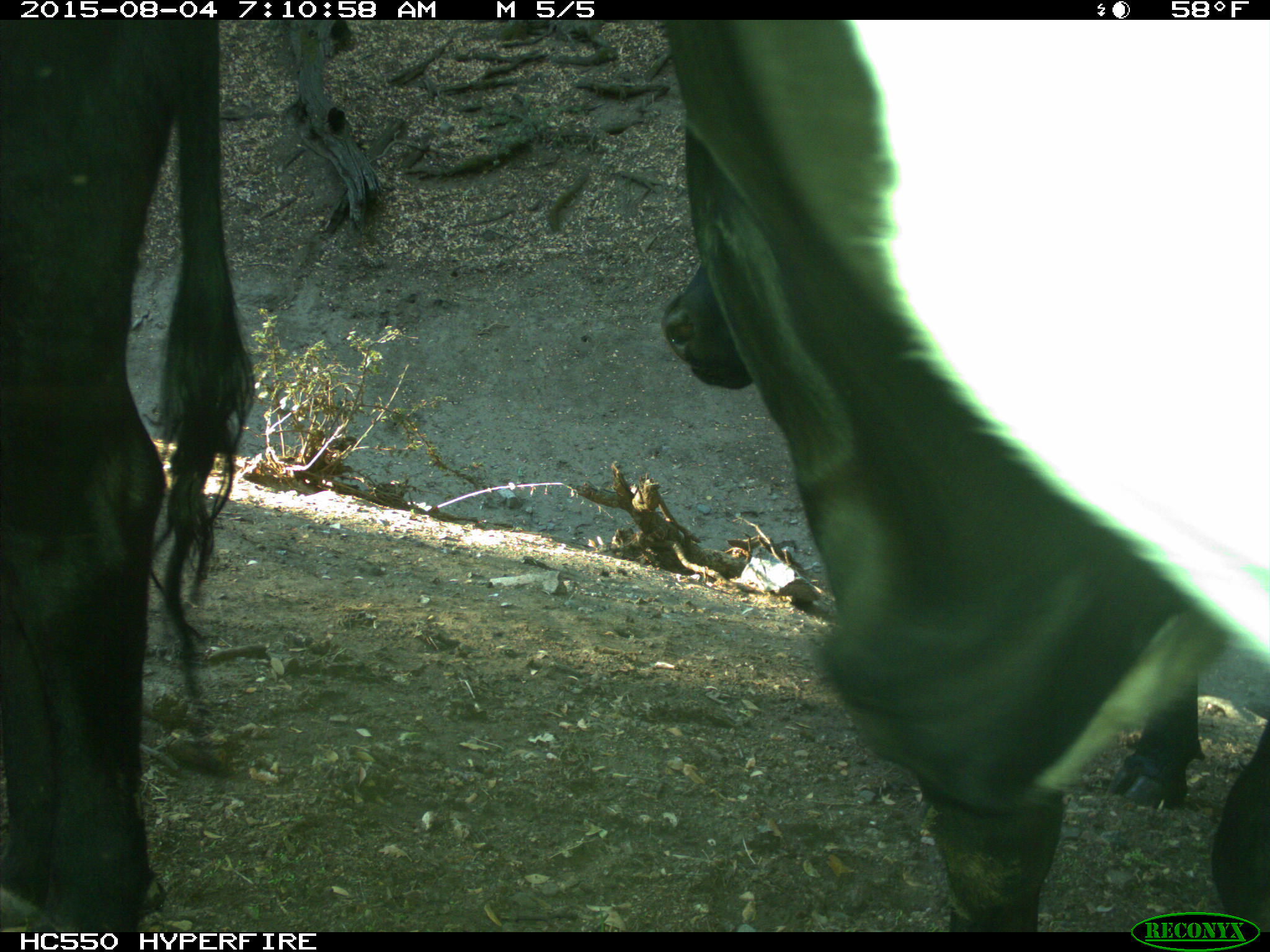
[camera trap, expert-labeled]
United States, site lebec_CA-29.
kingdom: Animalia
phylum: Chordata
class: Mammalia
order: Artiodactyla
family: Bovidae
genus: Bos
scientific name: Bos taurus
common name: domestic cow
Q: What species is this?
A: Bos taurus (domestic cow).